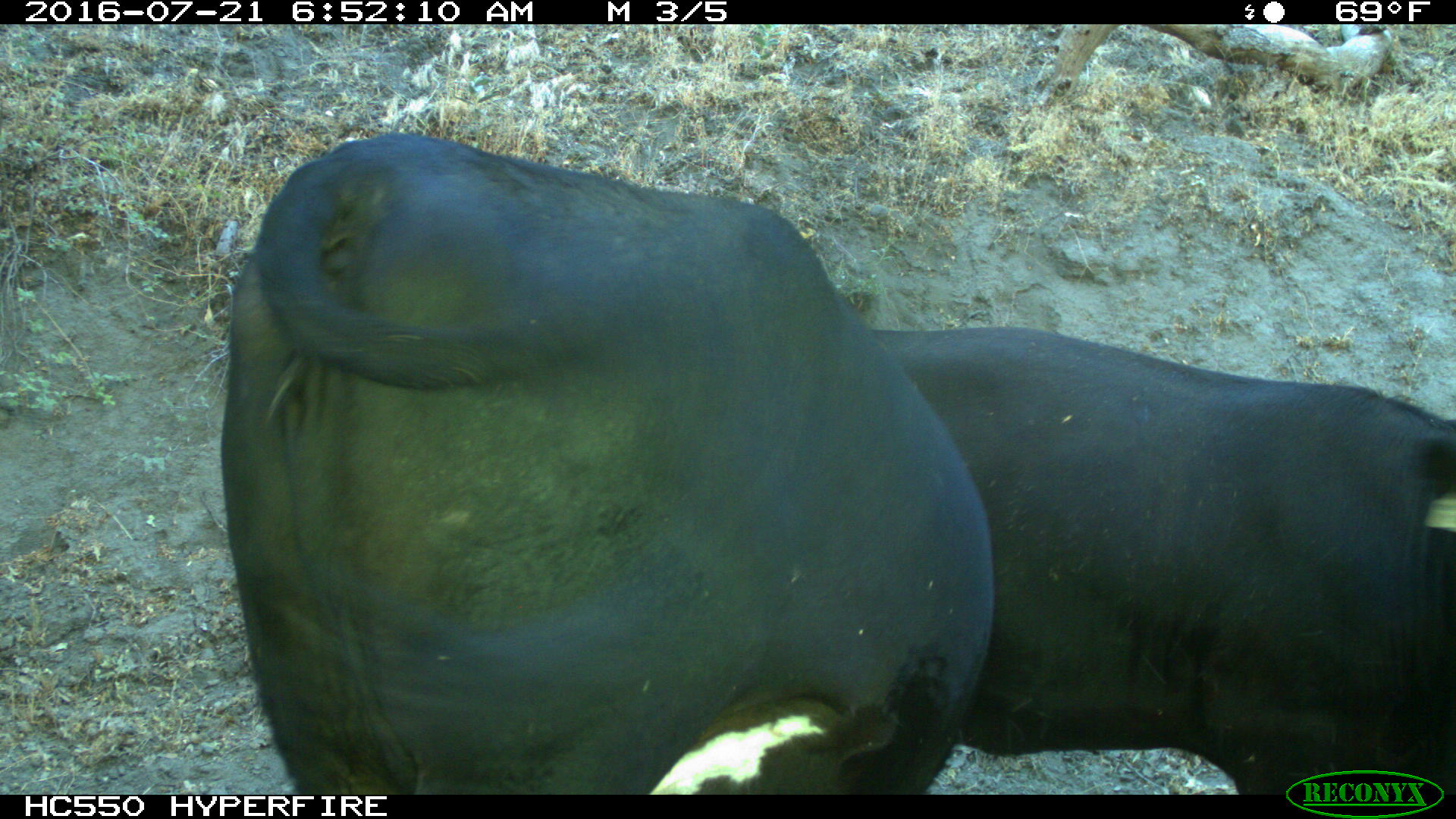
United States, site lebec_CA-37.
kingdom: Animalia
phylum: Chordata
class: Mammalia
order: Artiodactyla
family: Bovidae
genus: Bos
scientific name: Bos taurus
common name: domestic cow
Bos taurus (domestic cow).